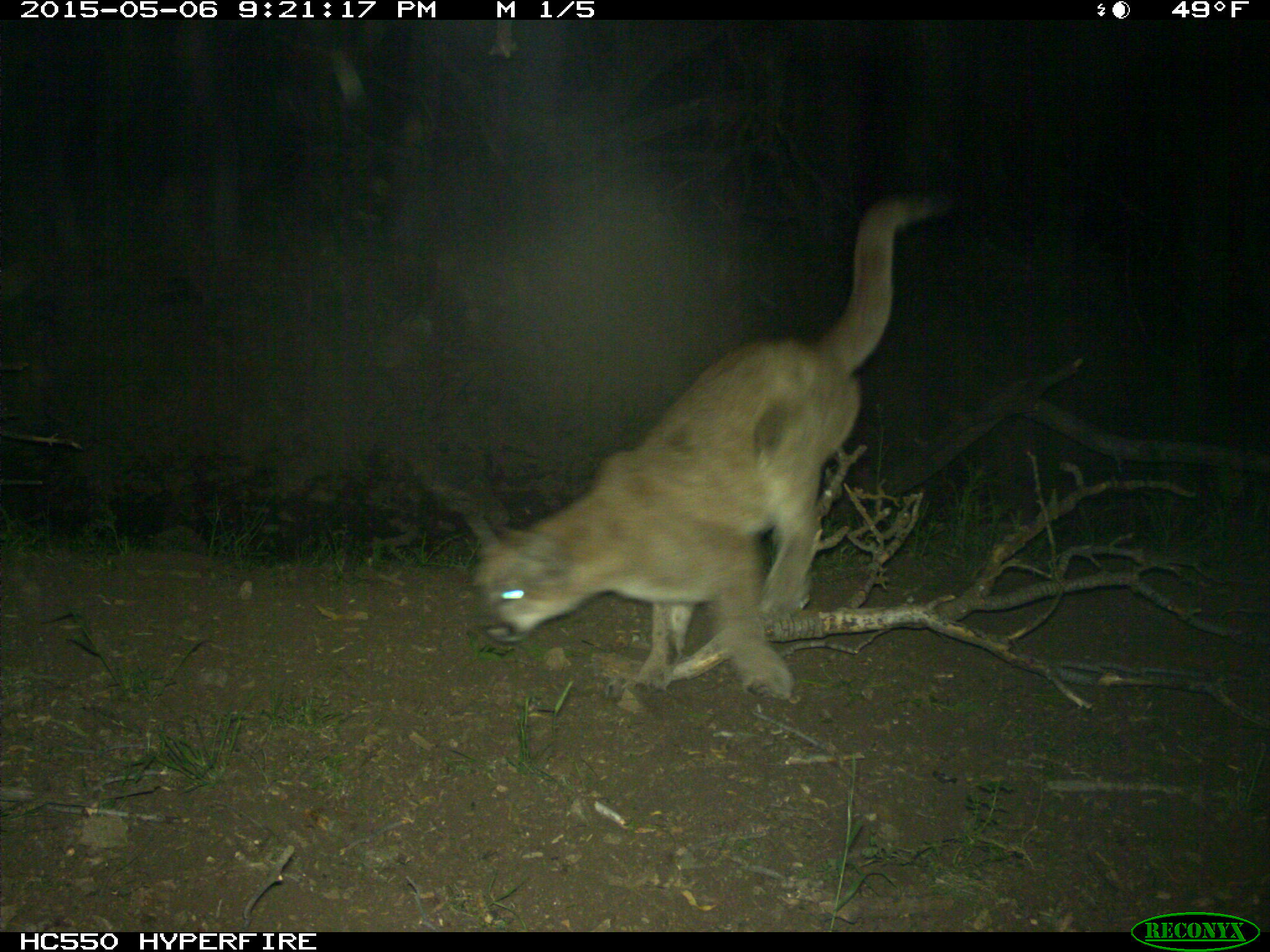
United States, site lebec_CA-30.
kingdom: Animalia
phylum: Chordata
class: Mammalia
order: Carnivora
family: Felidae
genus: Puma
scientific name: Puma concolor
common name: mountain lion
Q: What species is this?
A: Puma concolor (mountain lion).